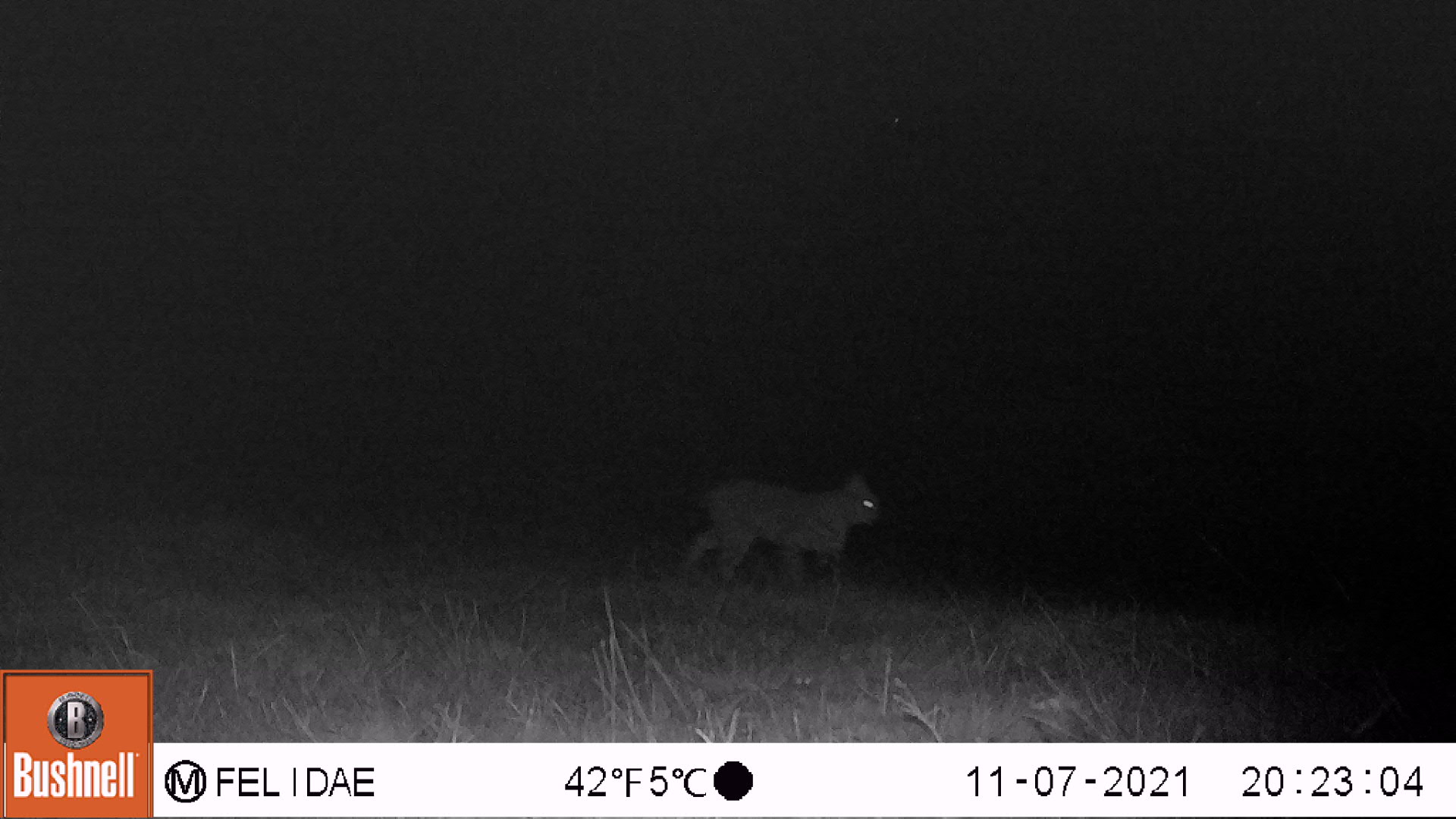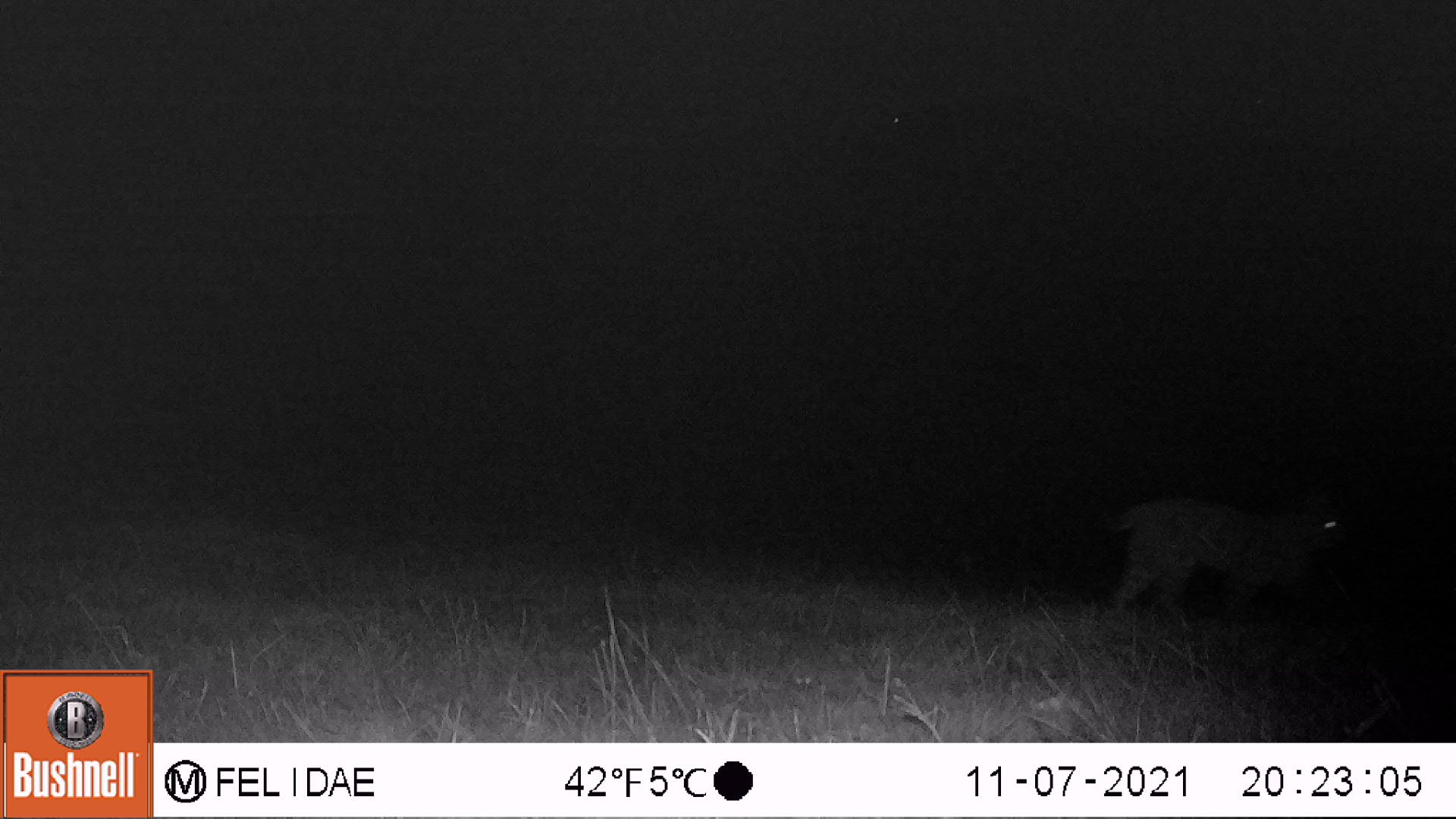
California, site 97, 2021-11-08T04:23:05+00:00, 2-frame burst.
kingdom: Animalia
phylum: Chordata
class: Mammalia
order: Carnivora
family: Felidae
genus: Lynx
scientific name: Lynx rufus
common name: bobcat